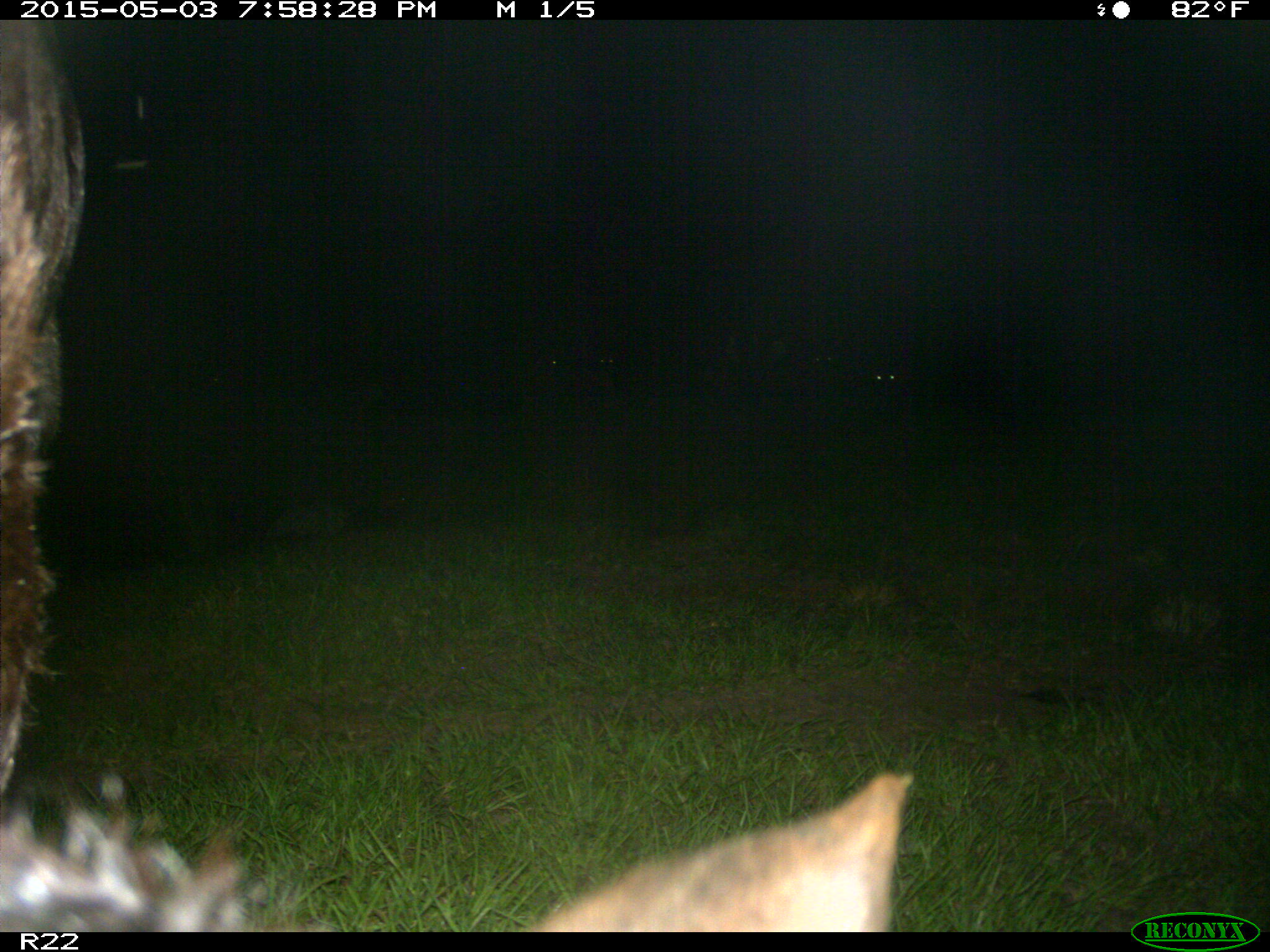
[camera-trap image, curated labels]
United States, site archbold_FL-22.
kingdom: Animalia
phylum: Chordata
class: Mammalia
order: Artiodactyla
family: Bovidae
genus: Bos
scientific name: Bos taurus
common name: domestic cow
Bos taurus (domestic cow).